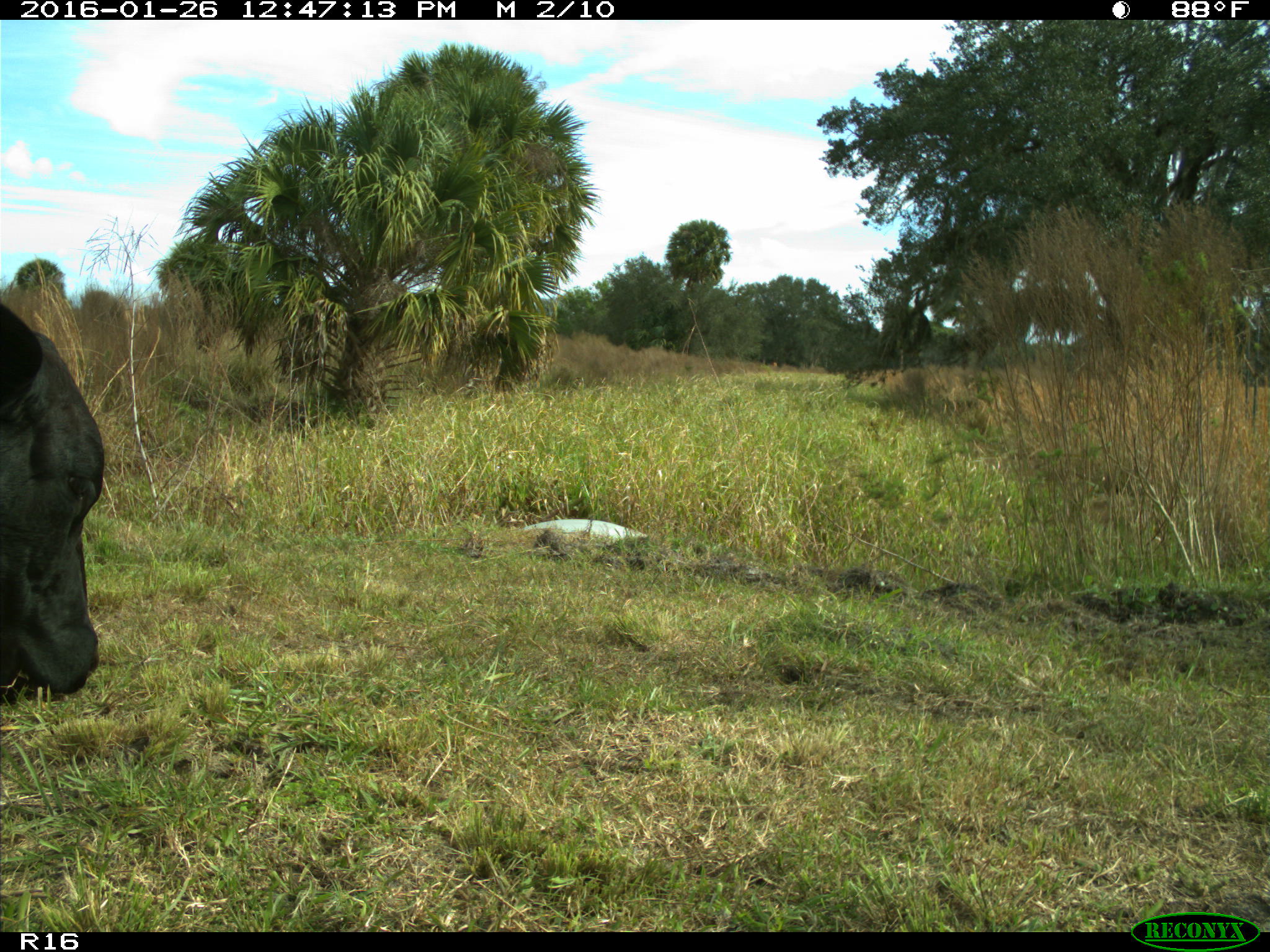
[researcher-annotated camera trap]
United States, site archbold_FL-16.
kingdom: Animalia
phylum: Chordata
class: Mammalia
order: Artiodactyla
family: Bovidae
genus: Bos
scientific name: Bos taurus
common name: domestic cow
Bos taurus (domestic cow).